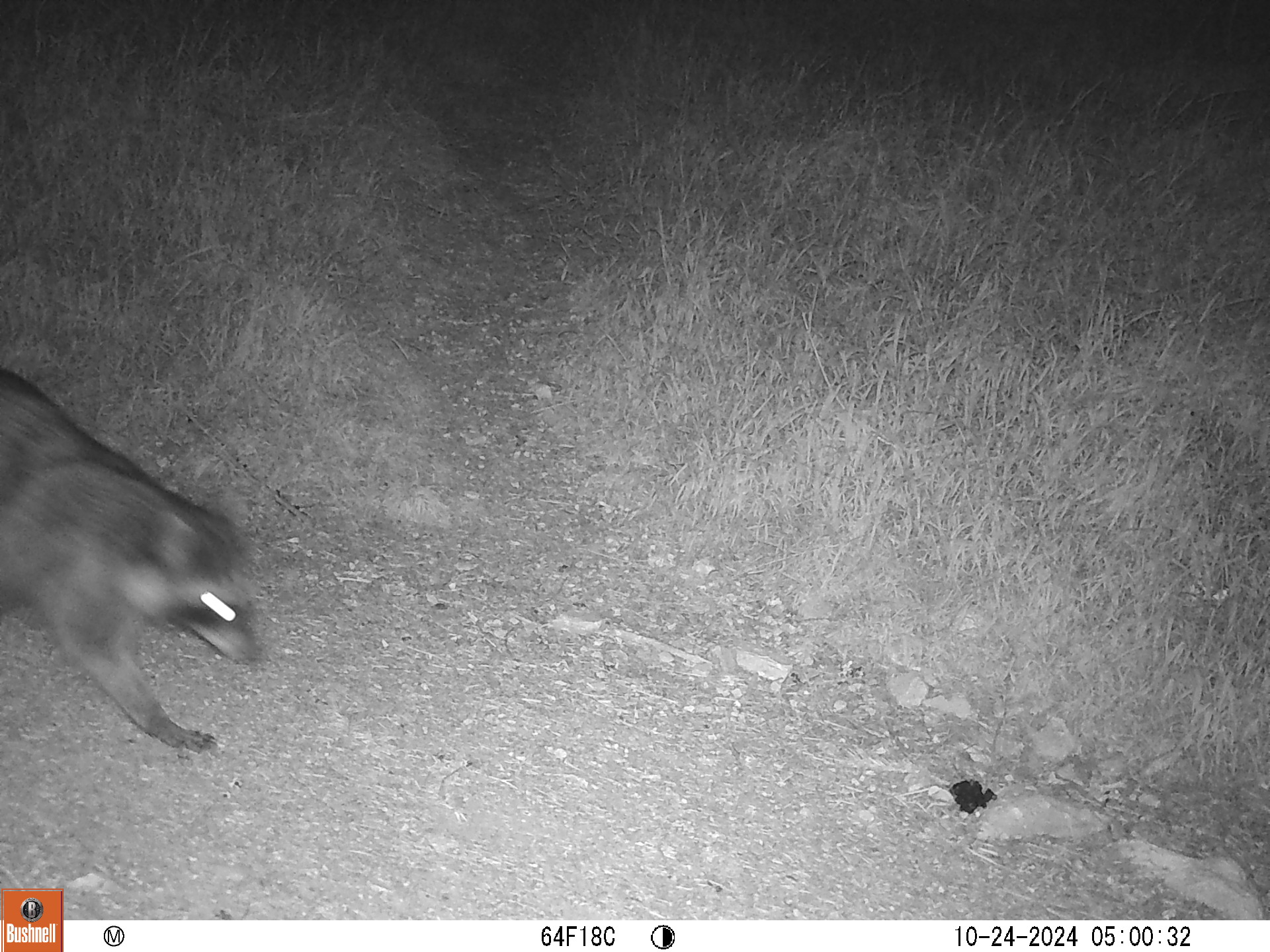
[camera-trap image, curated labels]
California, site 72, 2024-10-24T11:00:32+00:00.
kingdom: Animalia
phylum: Chordata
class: Mammalia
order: Carnivora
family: Procyonidae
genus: Procyon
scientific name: Procyon lotor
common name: raccoon